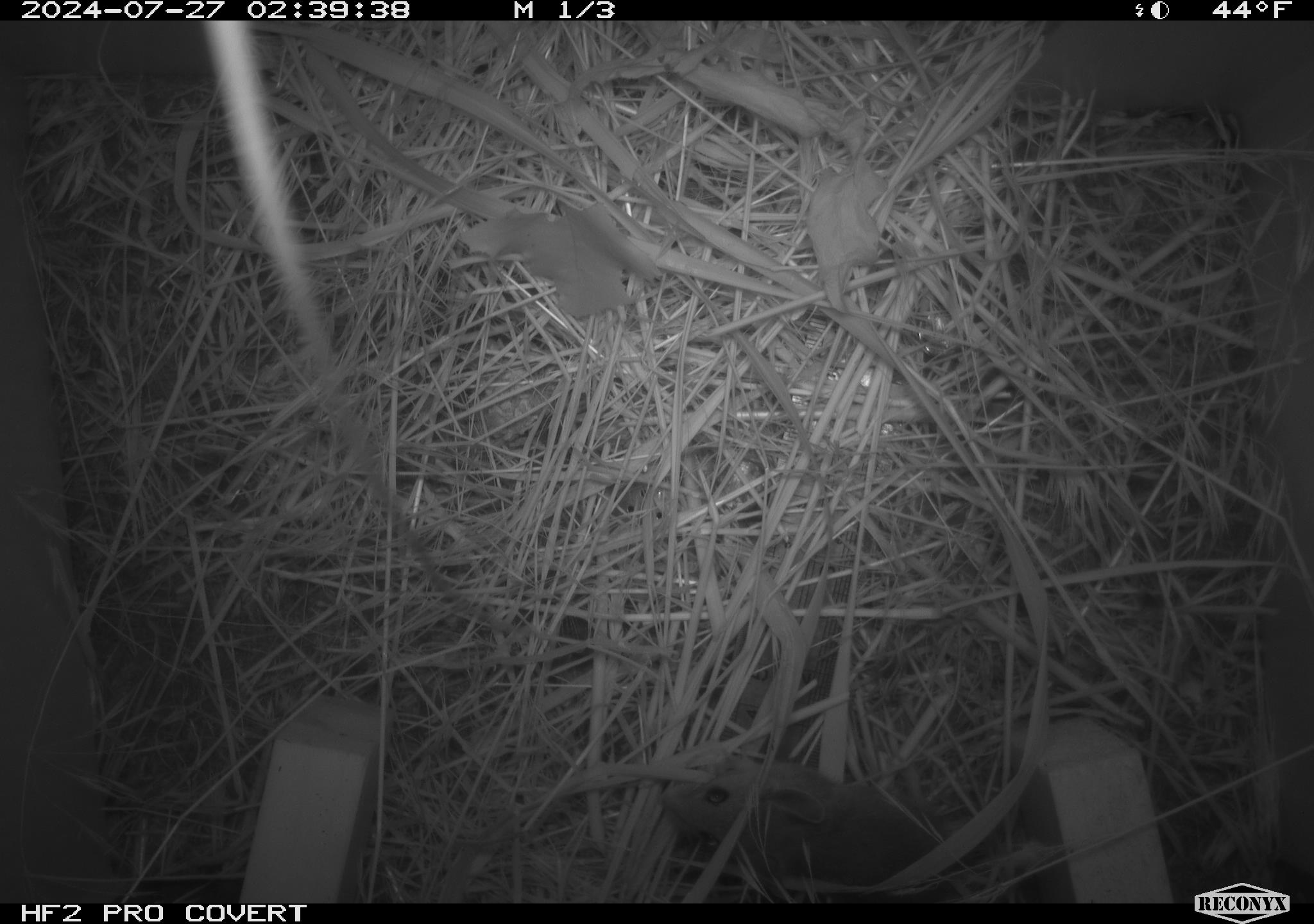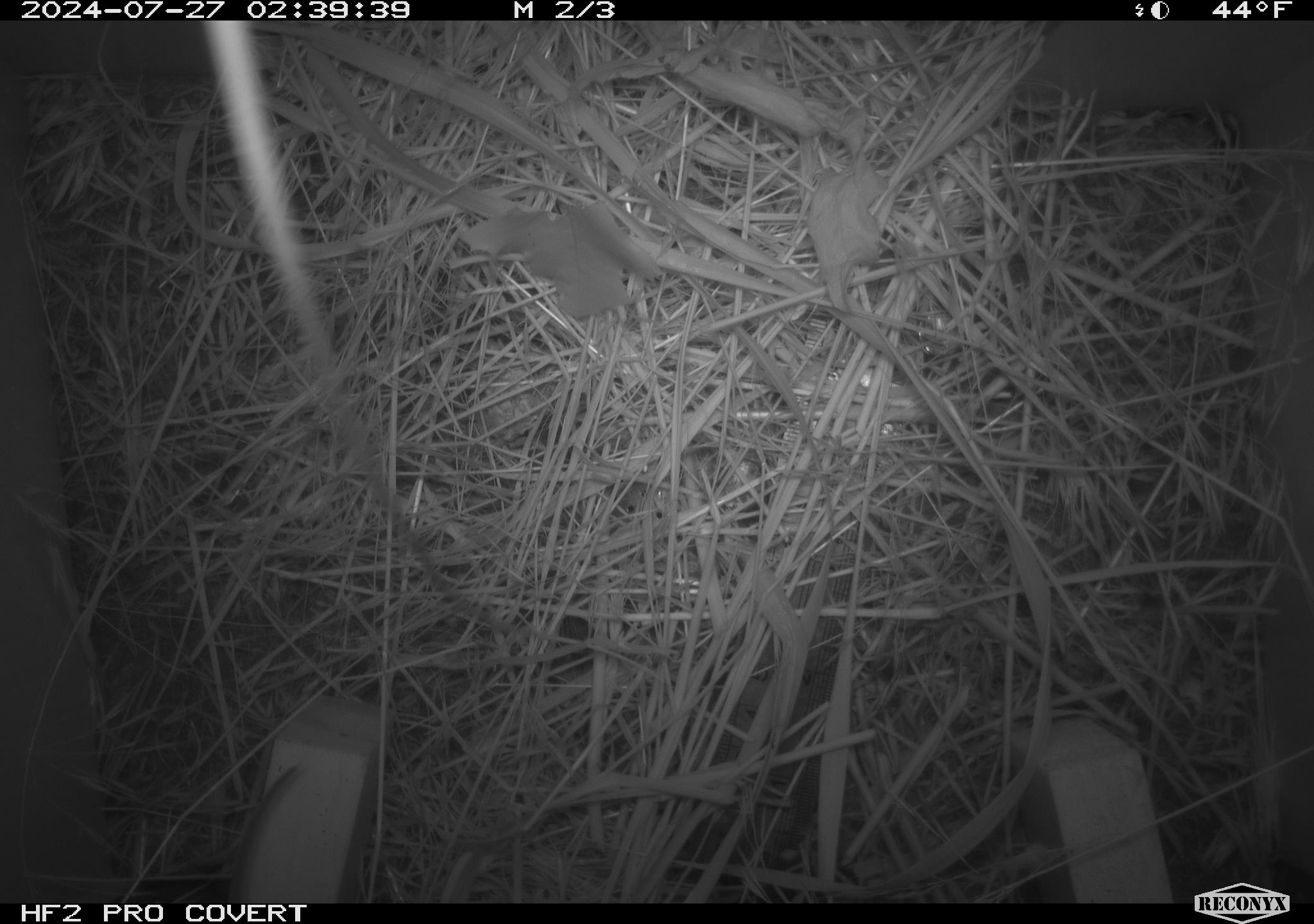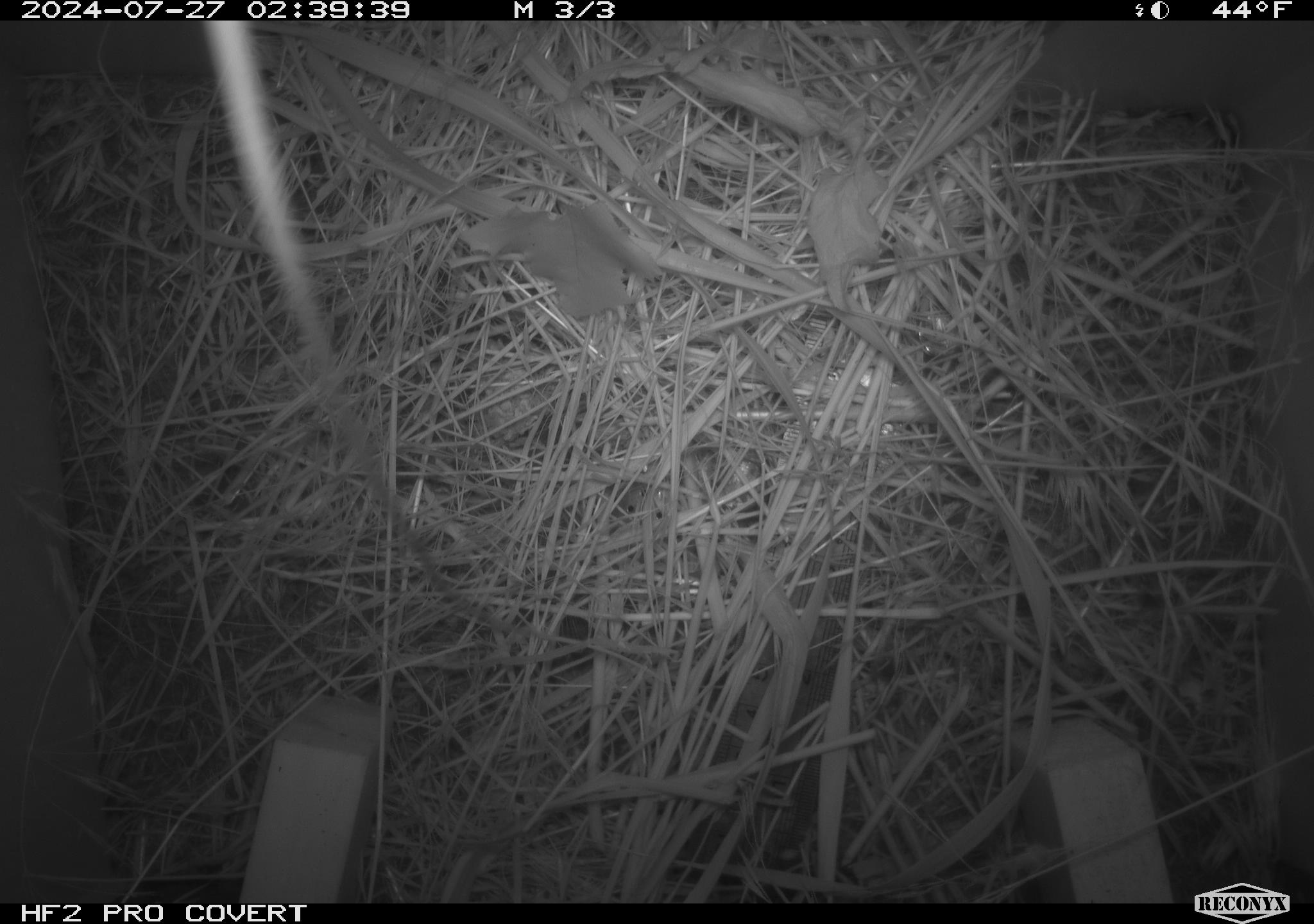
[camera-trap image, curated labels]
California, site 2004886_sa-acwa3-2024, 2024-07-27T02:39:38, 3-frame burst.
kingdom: Animalia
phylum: Chordata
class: Mammalia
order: Rodentia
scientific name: Rodentia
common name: mouse species